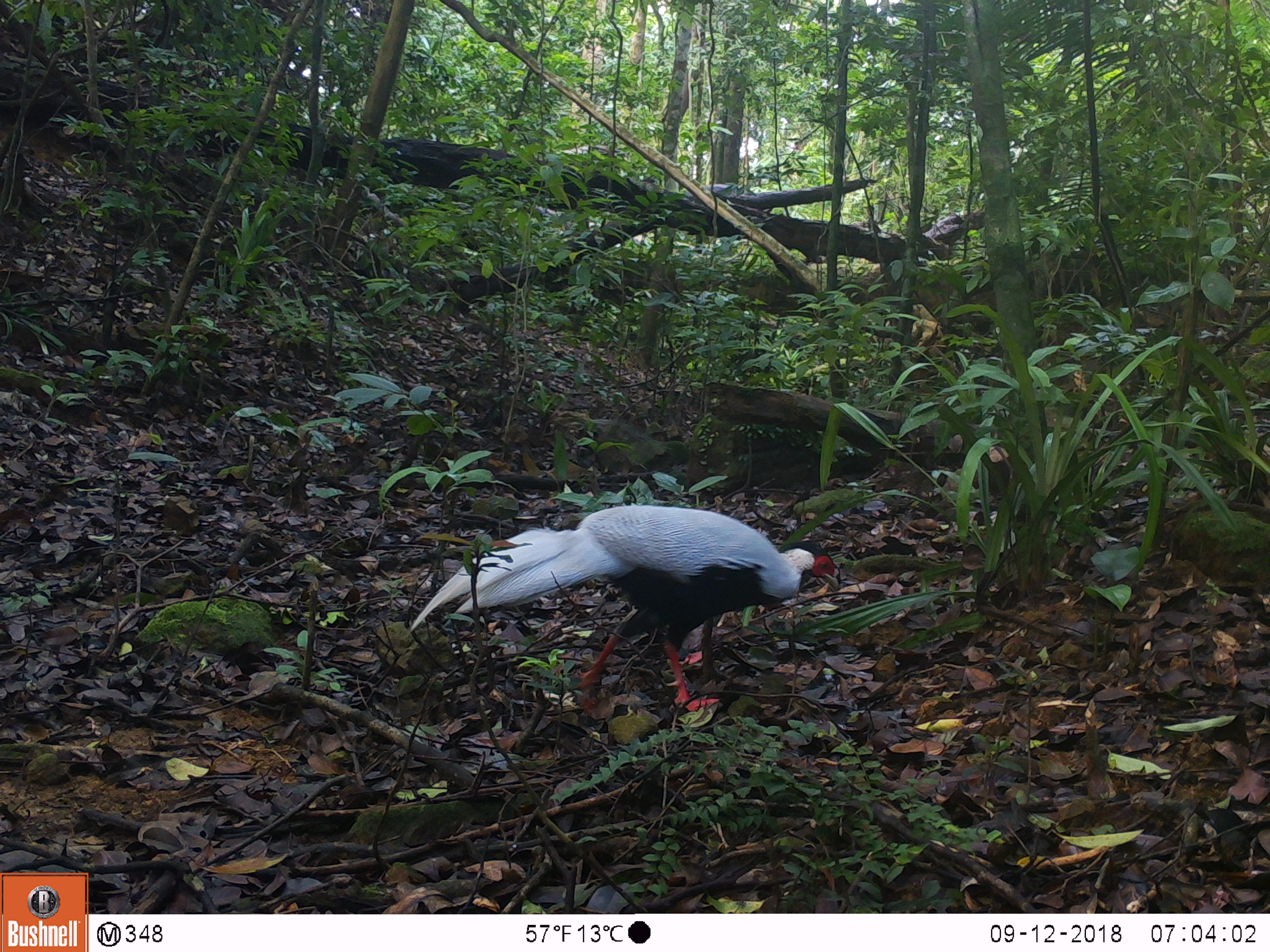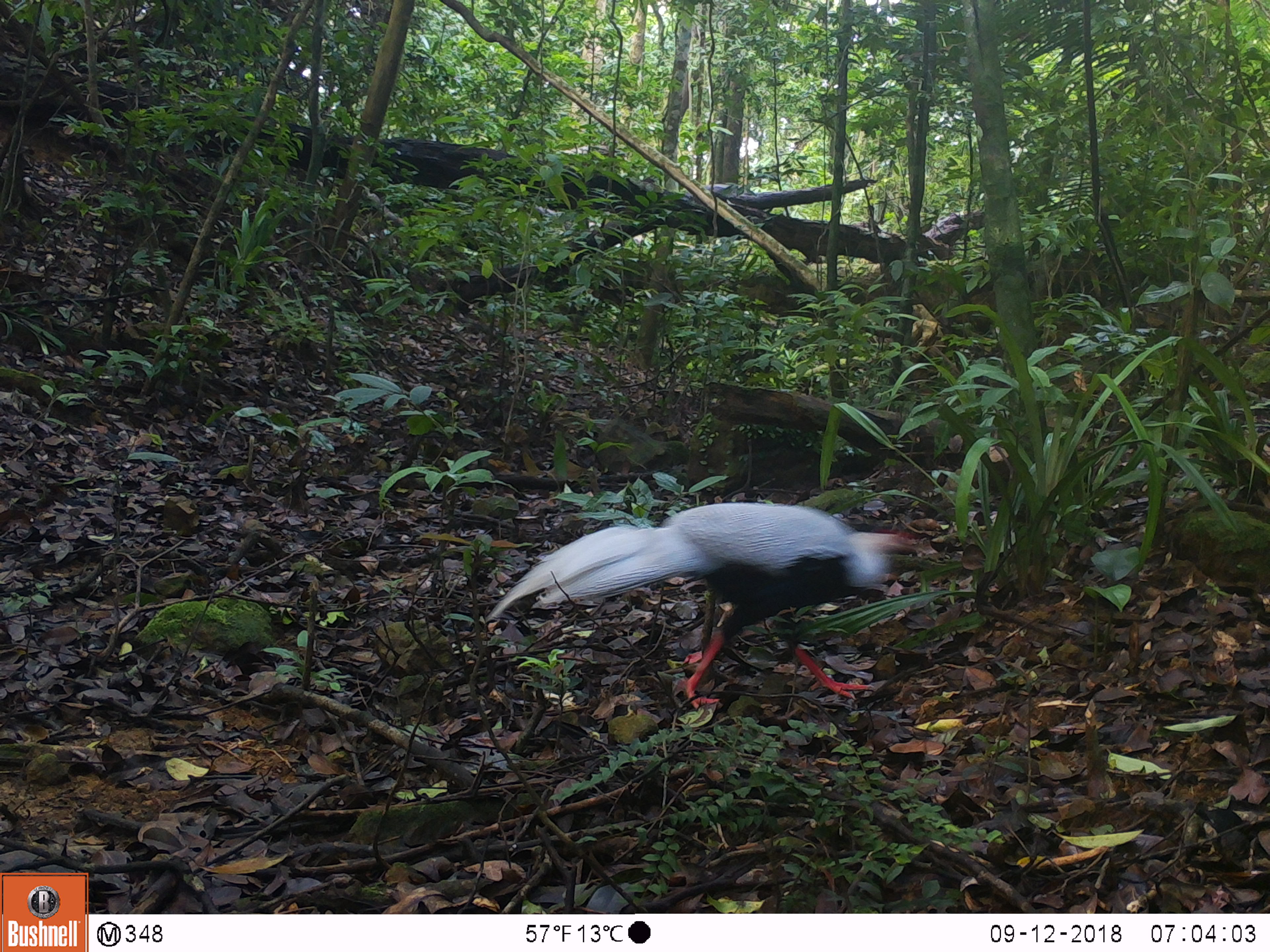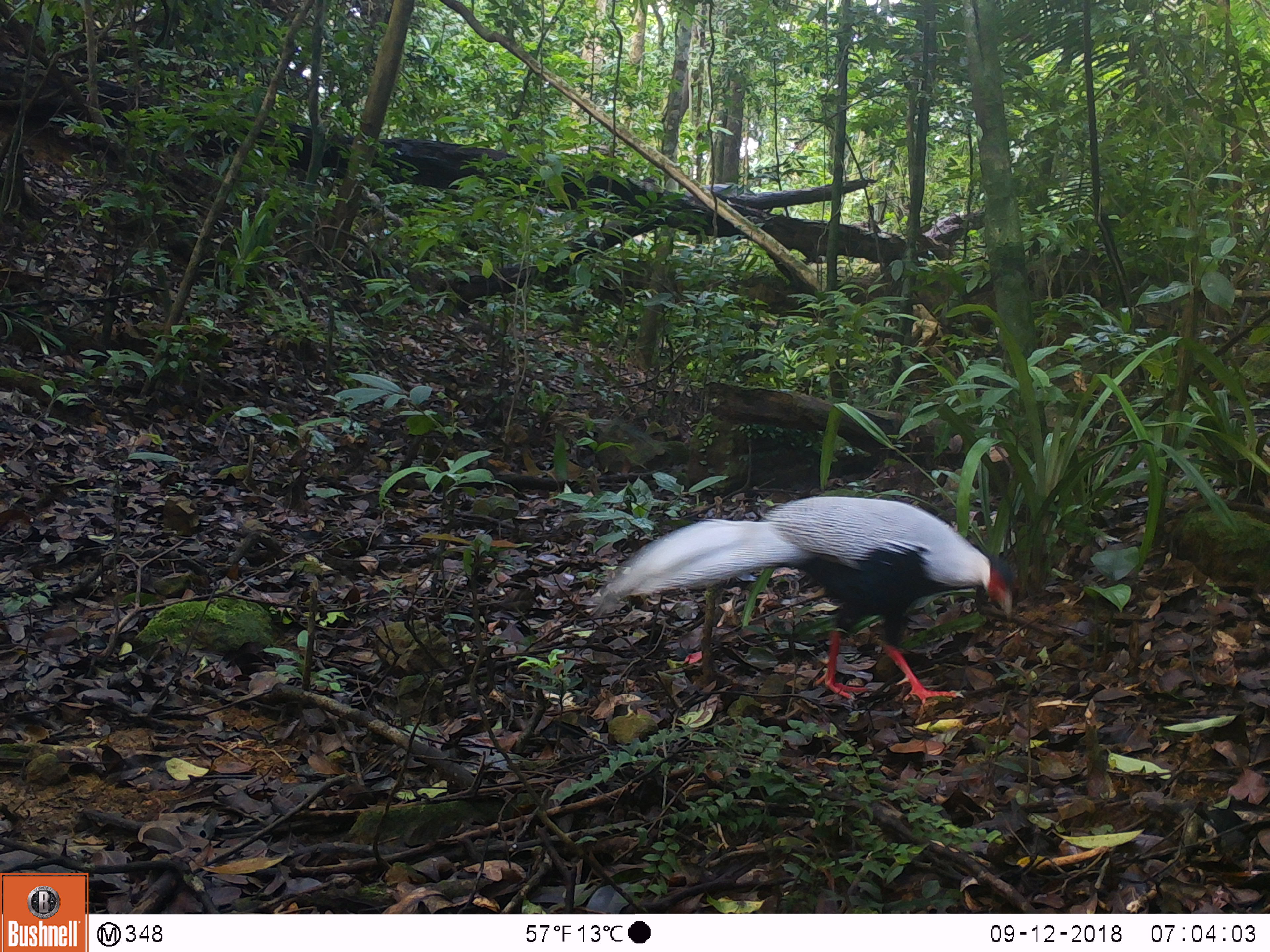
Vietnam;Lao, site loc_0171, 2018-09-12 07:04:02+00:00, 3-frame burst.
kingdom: Animalia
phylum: Chordata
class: Aves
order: Galliformes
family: Phasianidae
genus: Lophura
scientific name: Lophura nycthemera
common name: silver pheasant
Silver pheasant (Lophura nycthemera). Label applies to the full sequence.